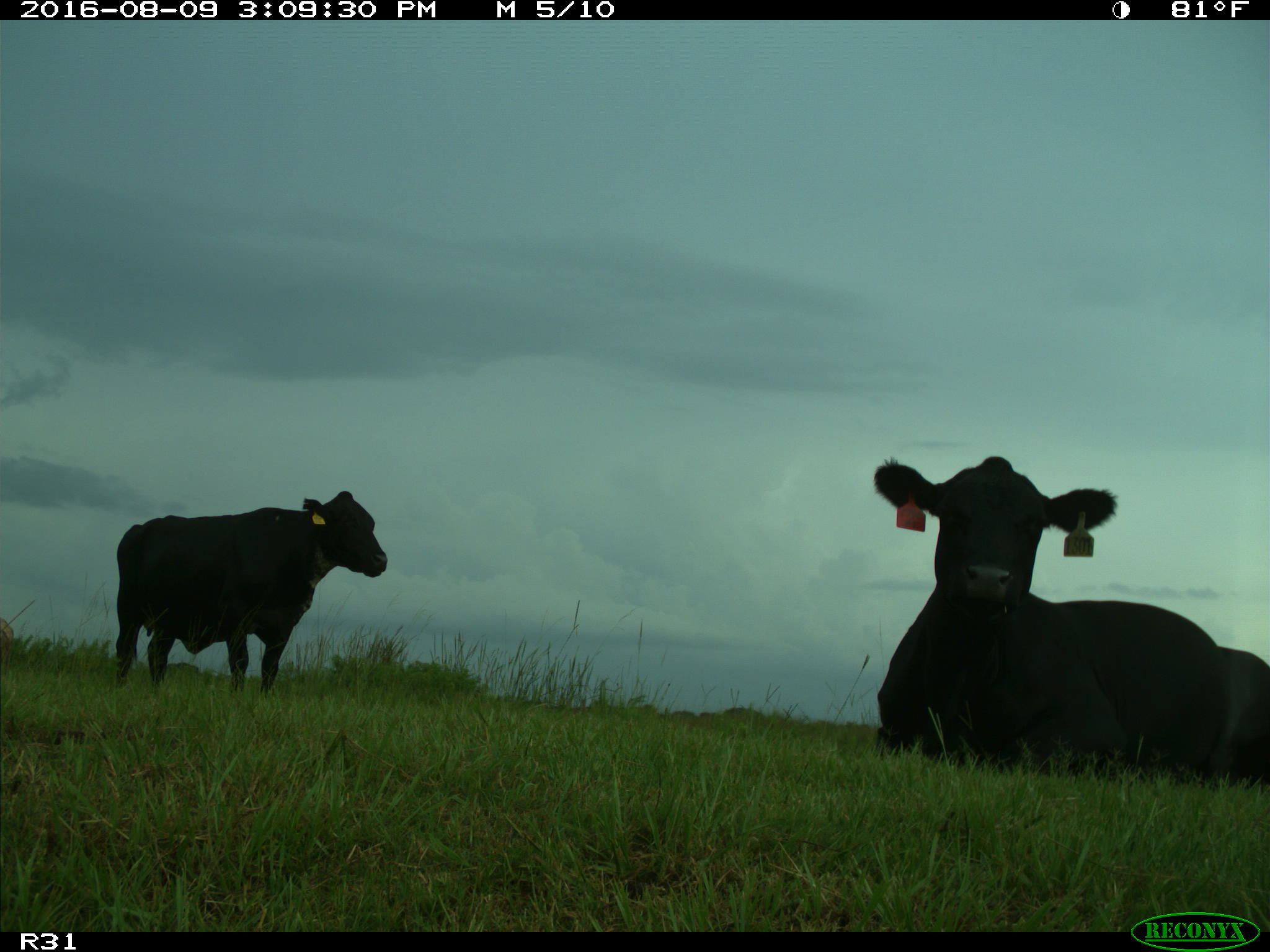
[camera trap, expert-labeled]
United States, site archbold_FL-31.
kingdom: Animalia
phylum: Chordata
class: Mammalia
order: Artiodactyla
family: Bovidae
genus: Bos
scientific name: Bos taurus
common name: domestic cow